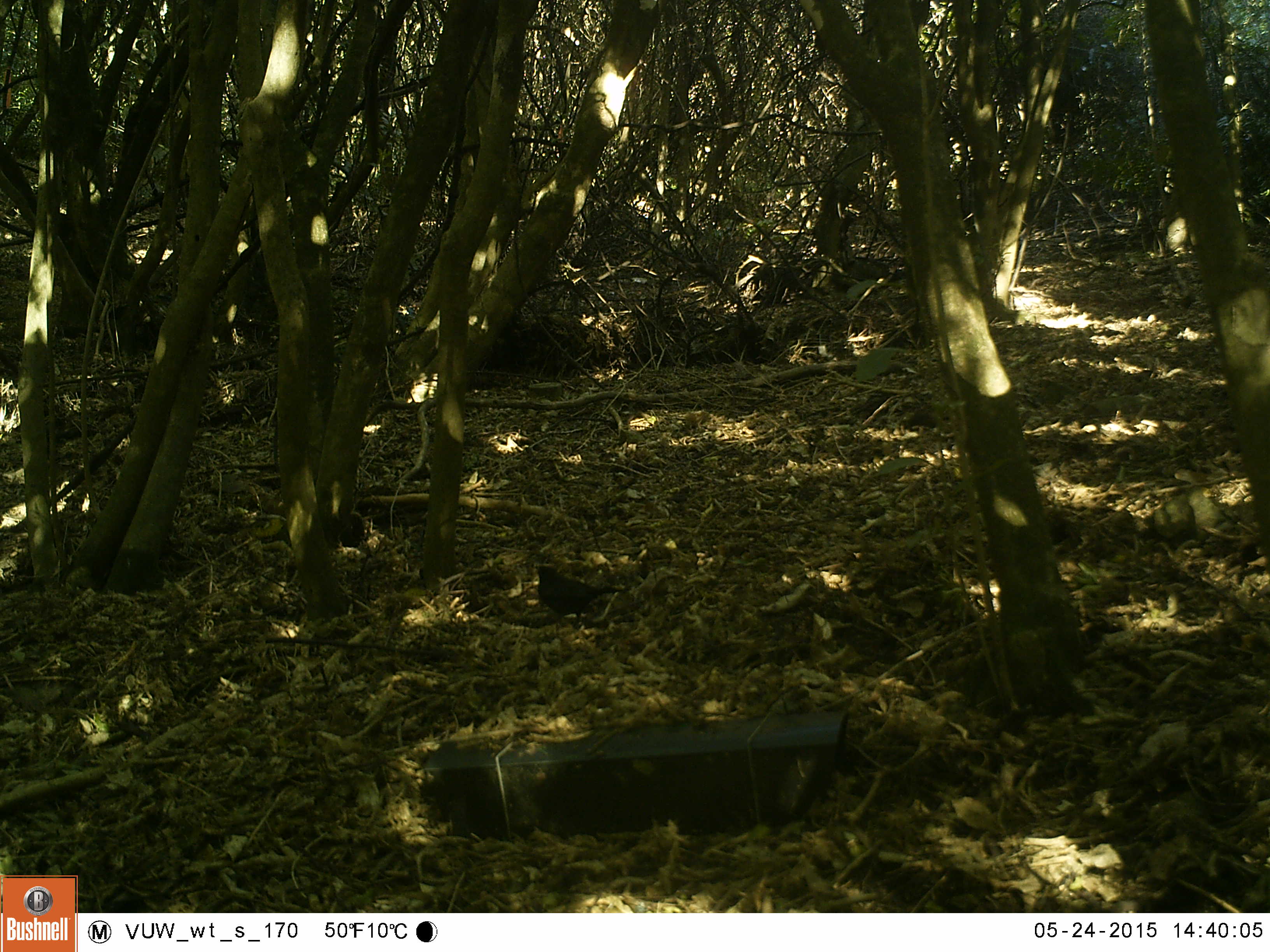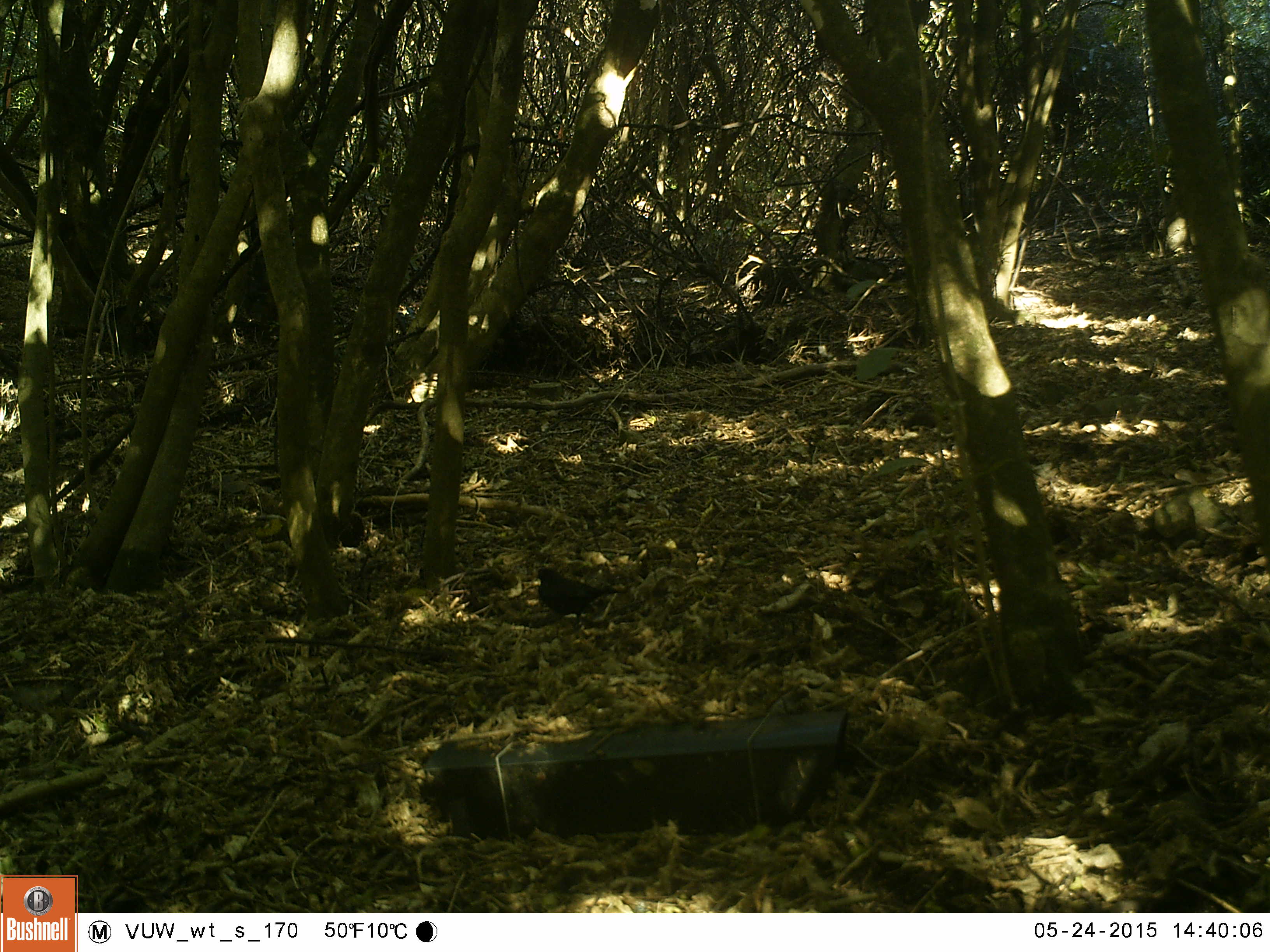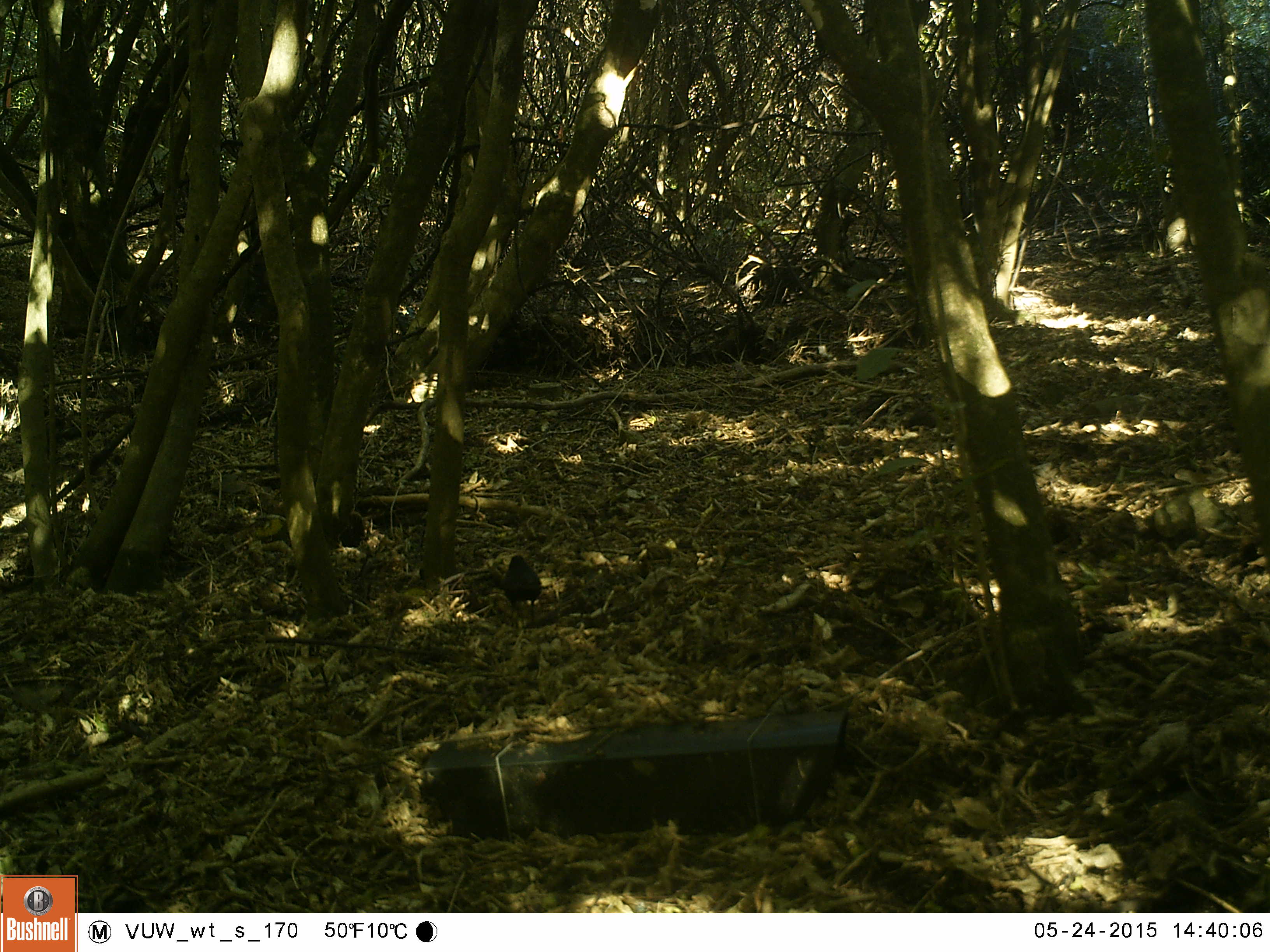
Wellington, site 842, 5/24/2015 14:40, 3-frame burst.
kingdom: Animalia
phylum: Chordata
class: Aves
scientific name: Aves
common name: bird